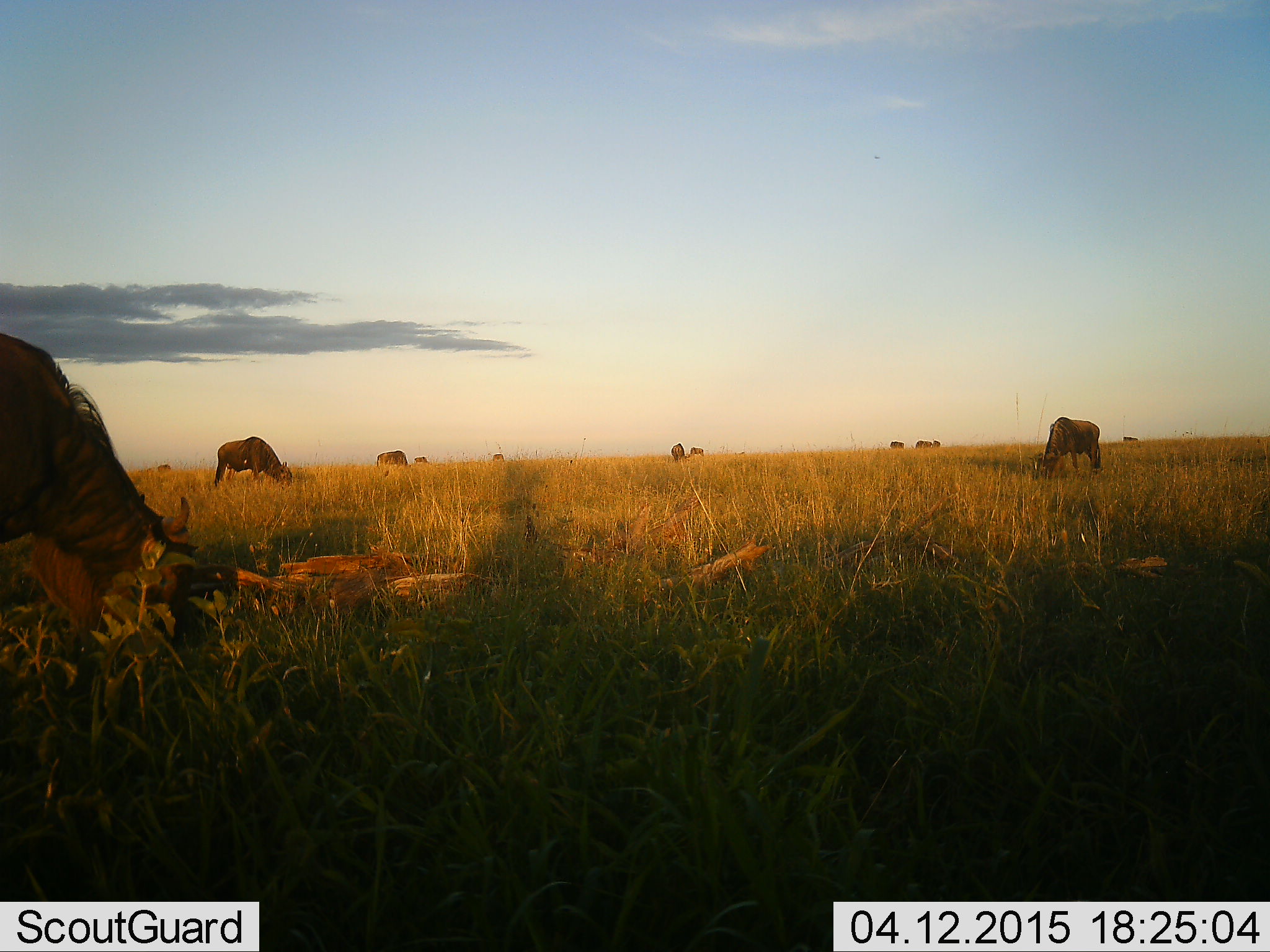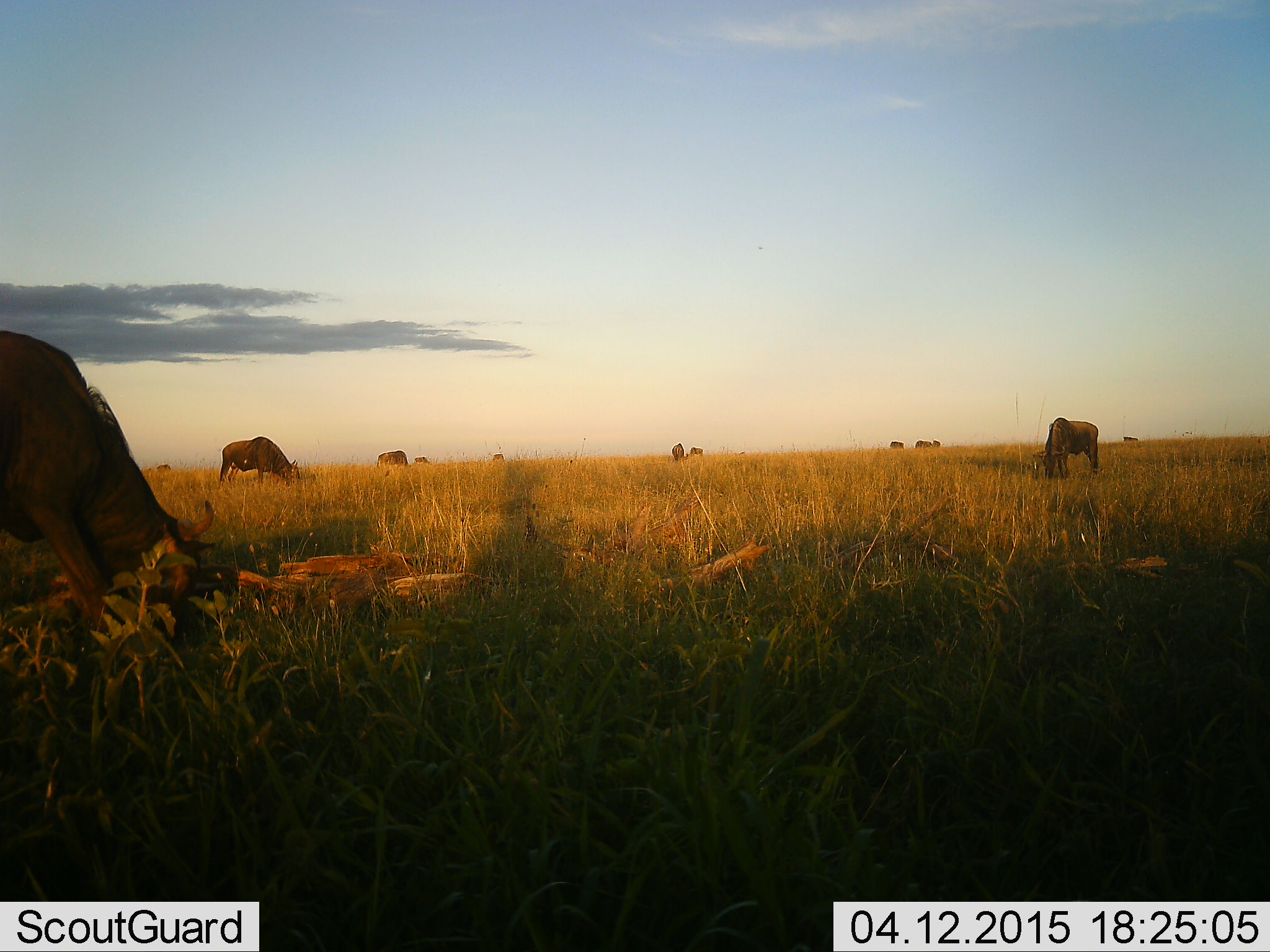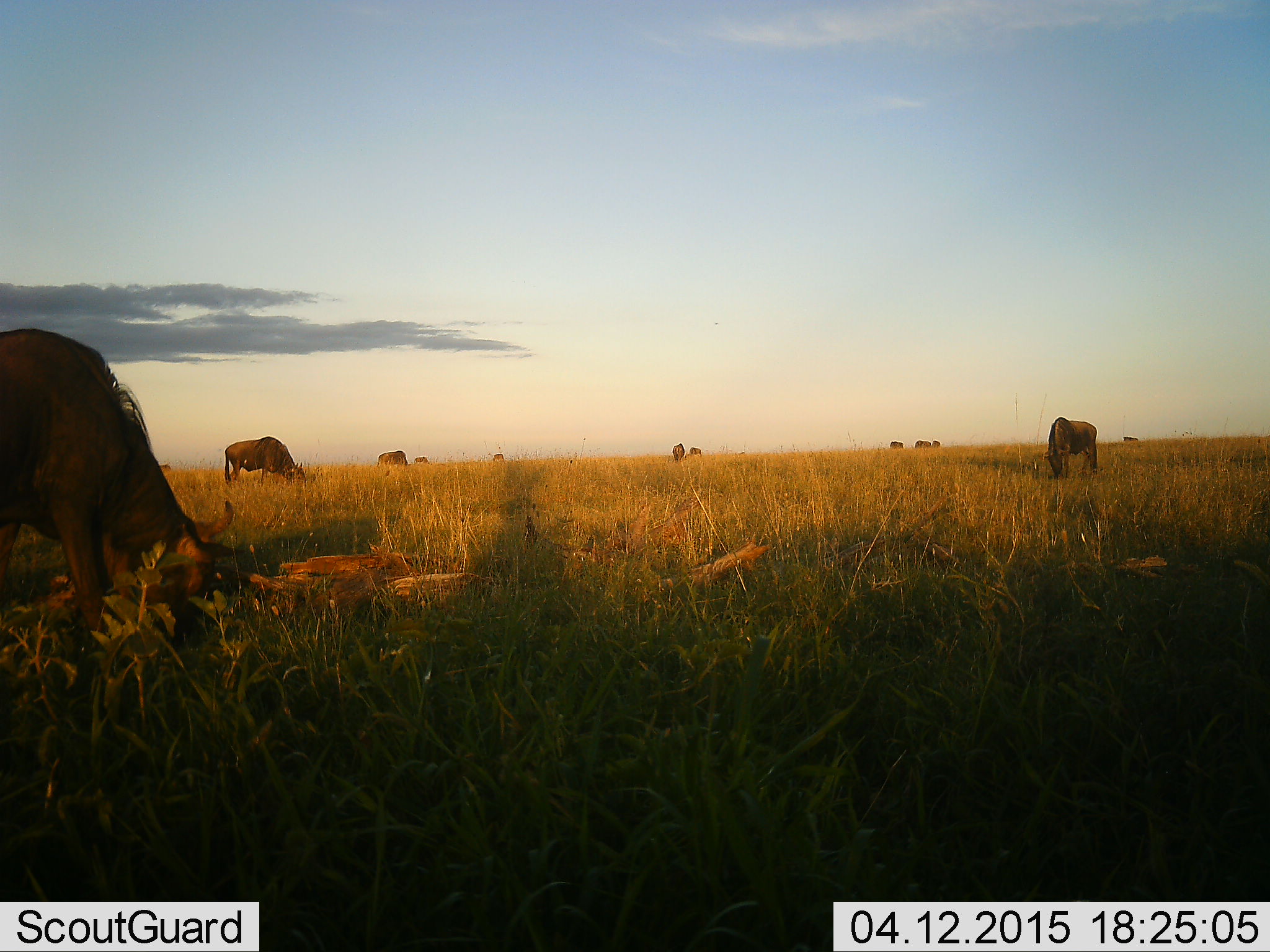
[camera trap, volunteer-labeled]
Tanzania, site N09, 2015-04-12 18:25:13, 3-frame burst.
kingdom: Animalia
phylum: Chordata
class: Mammalia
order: Artiodactyla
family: Bovidae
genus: Connochaetes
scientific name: Connochaetes taurinus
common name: blue wildebeest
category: wildebeest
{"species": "wildebeest (blue wildebeest) (Connochaetes taurinus)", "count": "11-50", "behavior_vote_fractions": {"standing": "60%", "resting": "0%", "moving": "10%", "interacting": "0%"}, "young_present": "0%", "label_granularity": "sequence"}